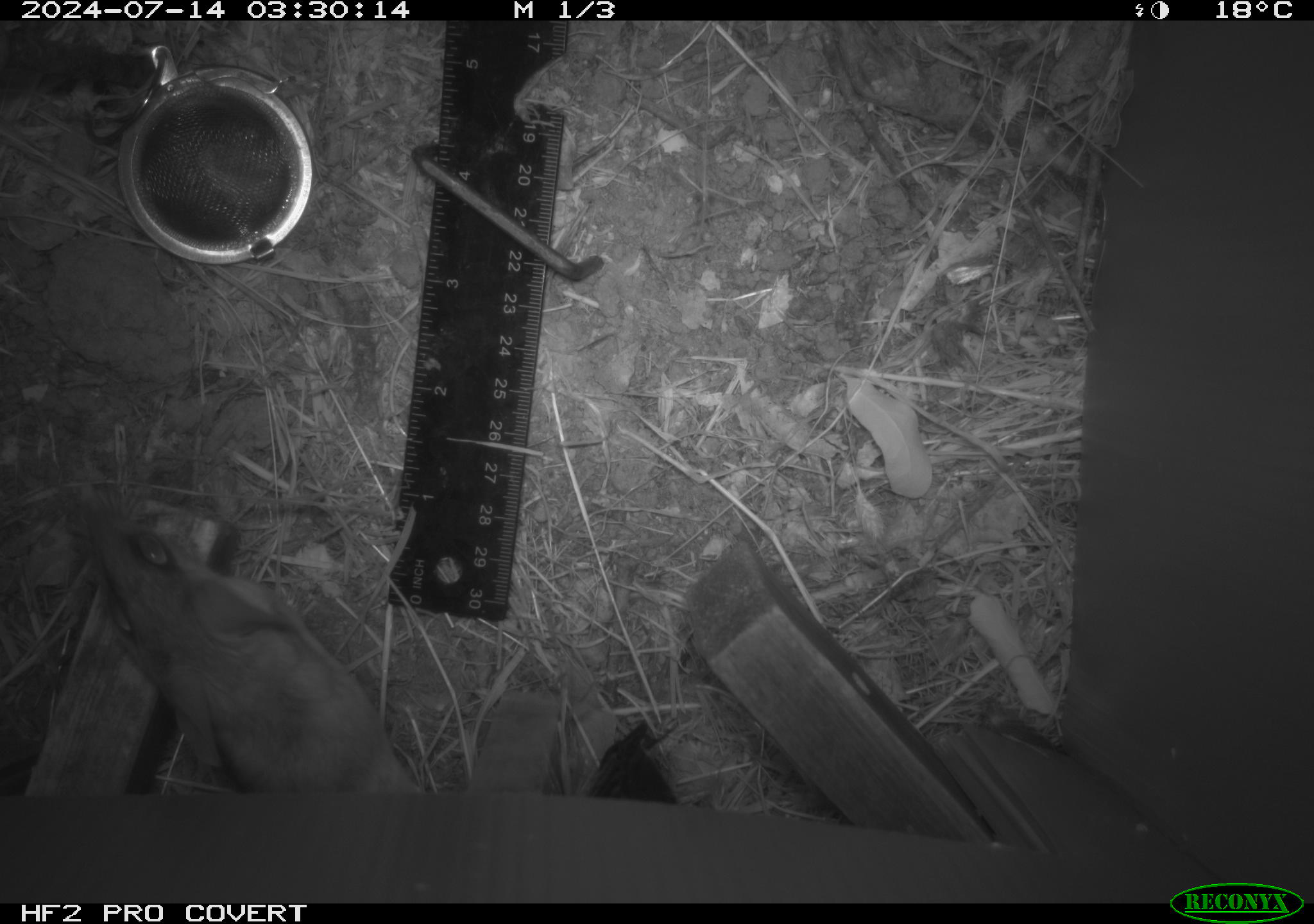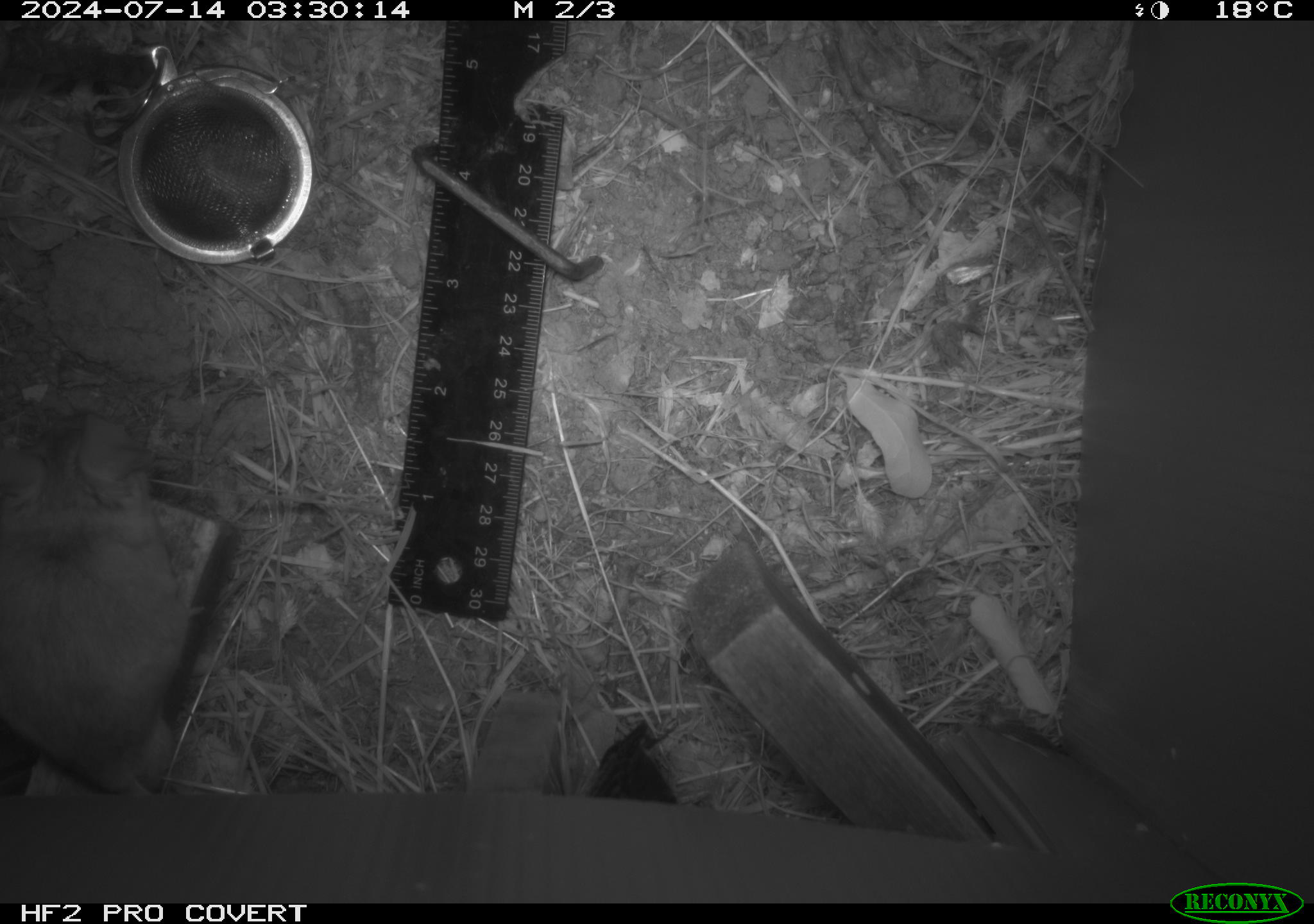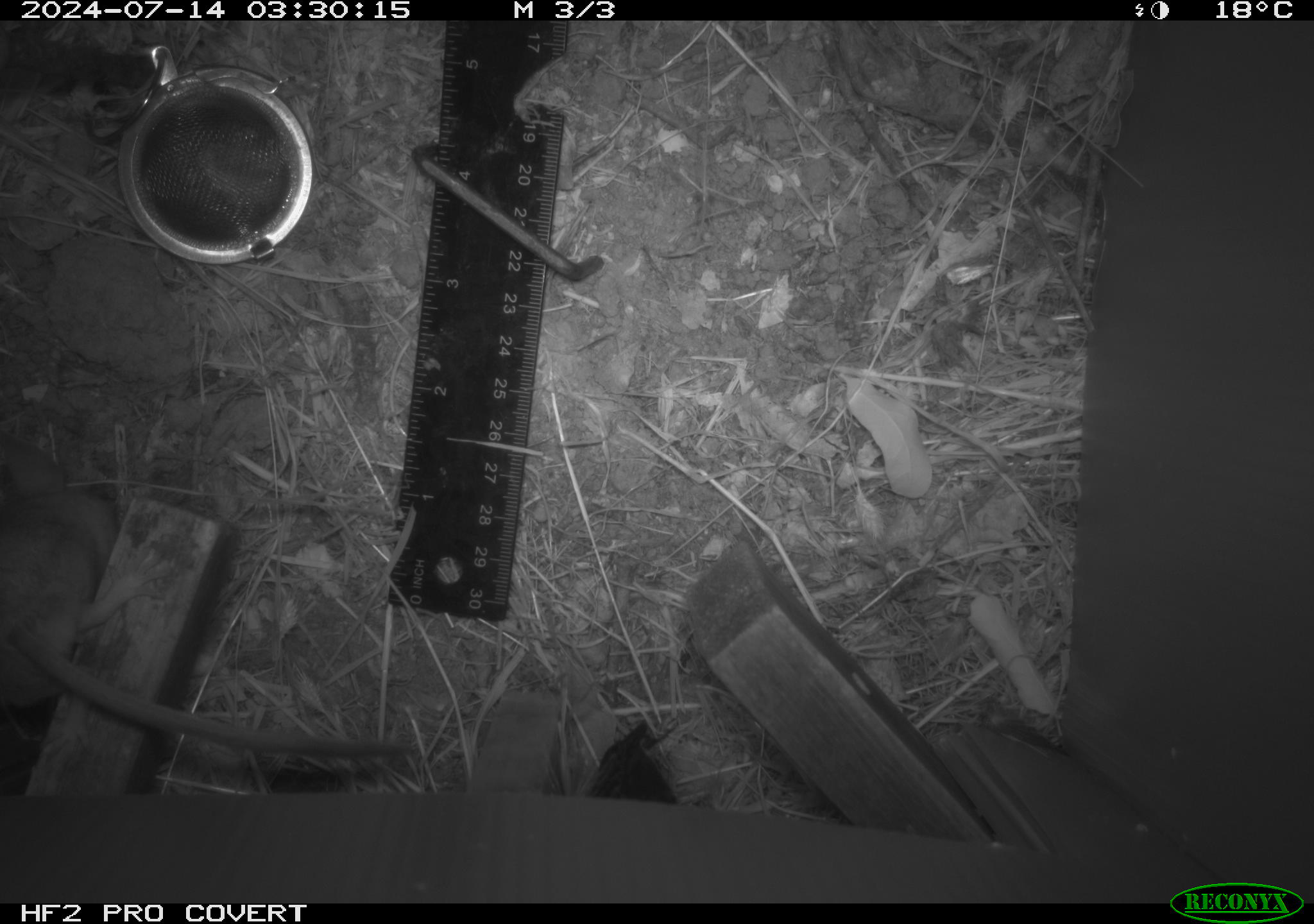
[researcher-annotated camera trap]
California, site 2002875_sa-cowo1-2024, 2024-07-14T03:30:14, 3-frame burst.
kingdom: Animalia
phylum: Chordata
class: Mammalia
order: Rodentia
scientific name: Rodentia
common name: mouse species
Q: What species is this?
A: Mouse species (Rodentia).